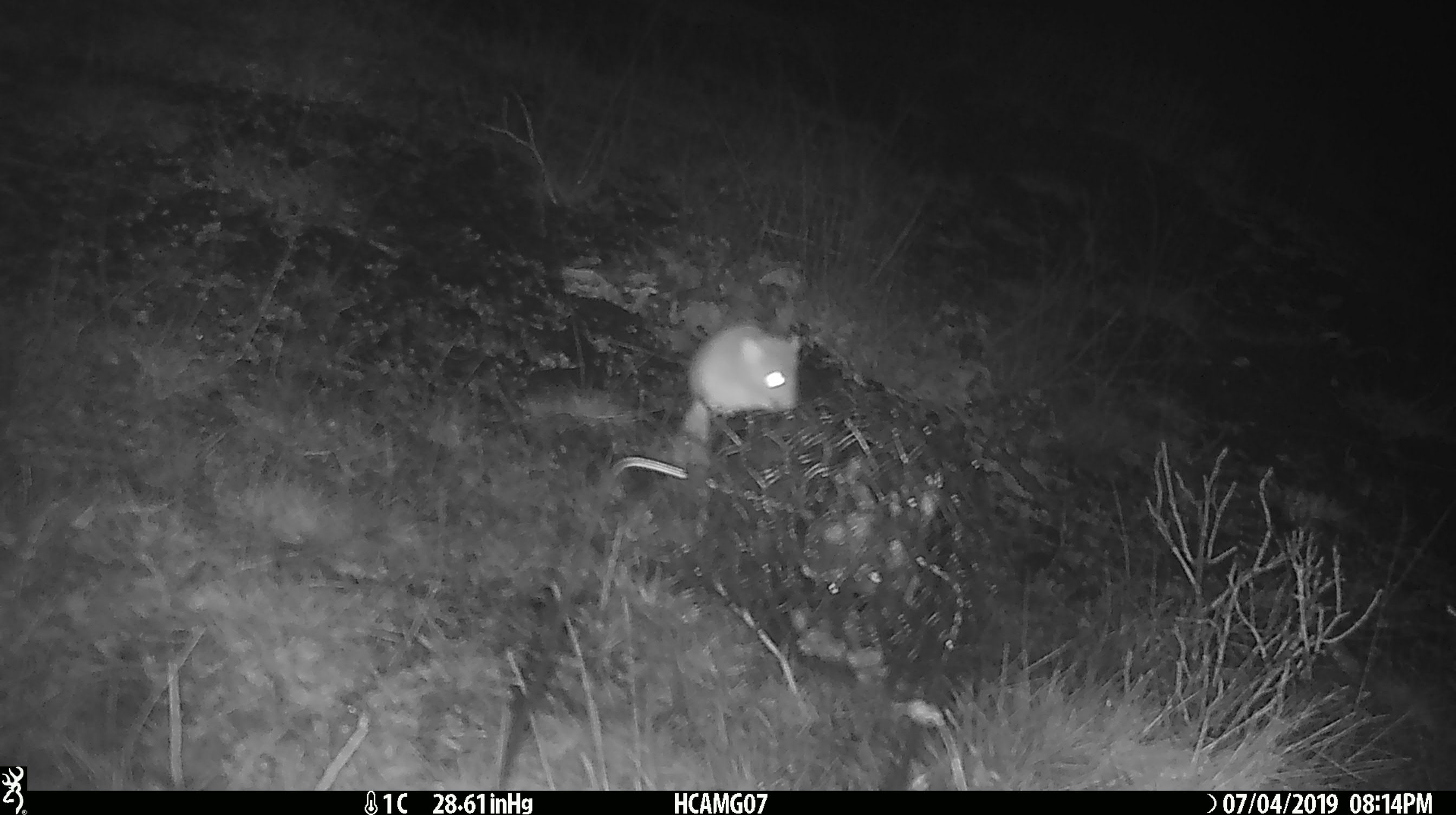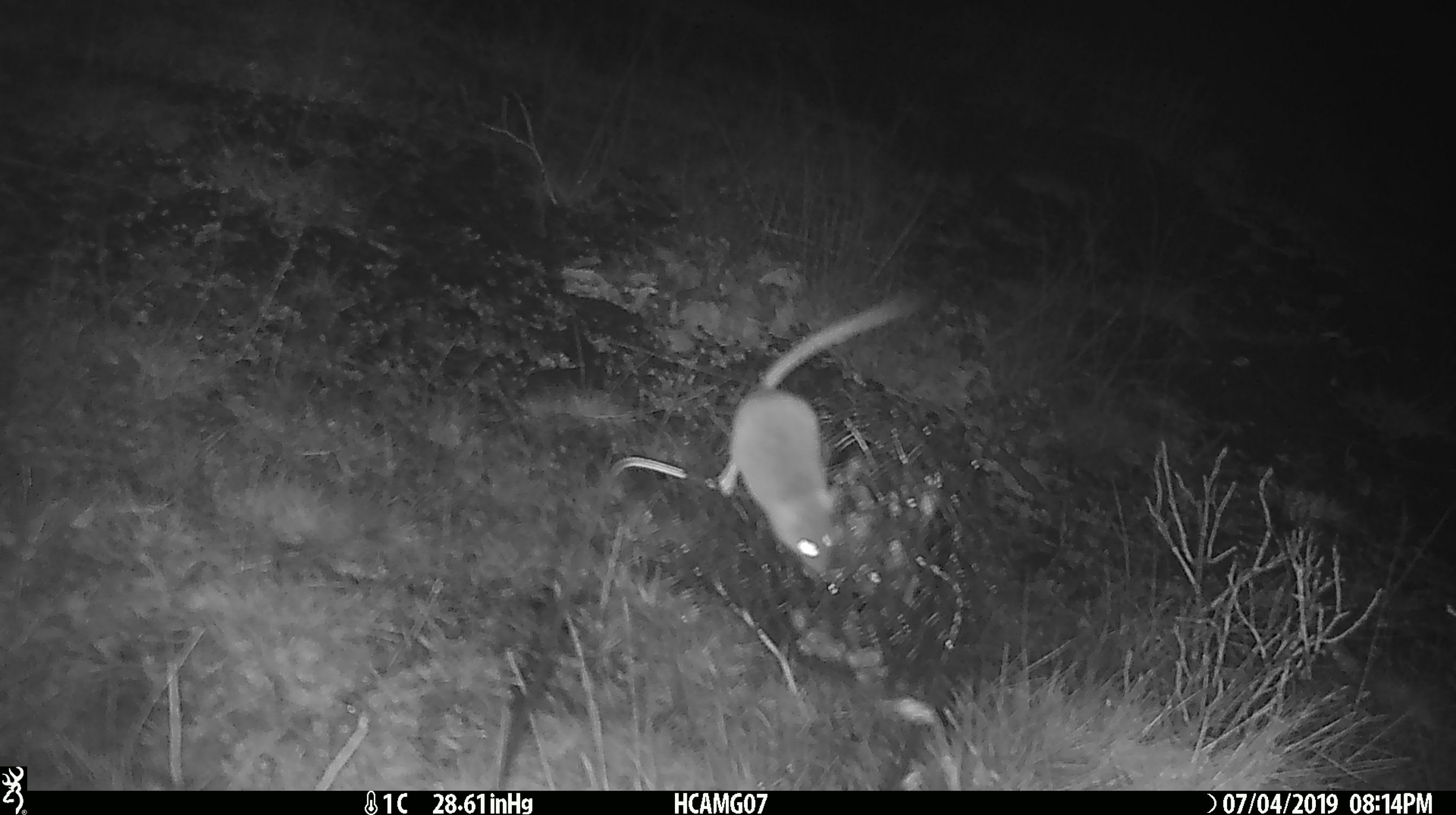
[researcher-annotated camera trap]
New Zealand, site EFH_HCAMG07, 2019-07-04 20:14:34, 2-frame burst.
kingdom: Animalia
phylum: Chordata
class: Mammalia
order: Rodentia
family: Muridae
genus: Mus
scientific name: Mus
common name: mouse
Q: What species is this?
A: Mouse (Mus).